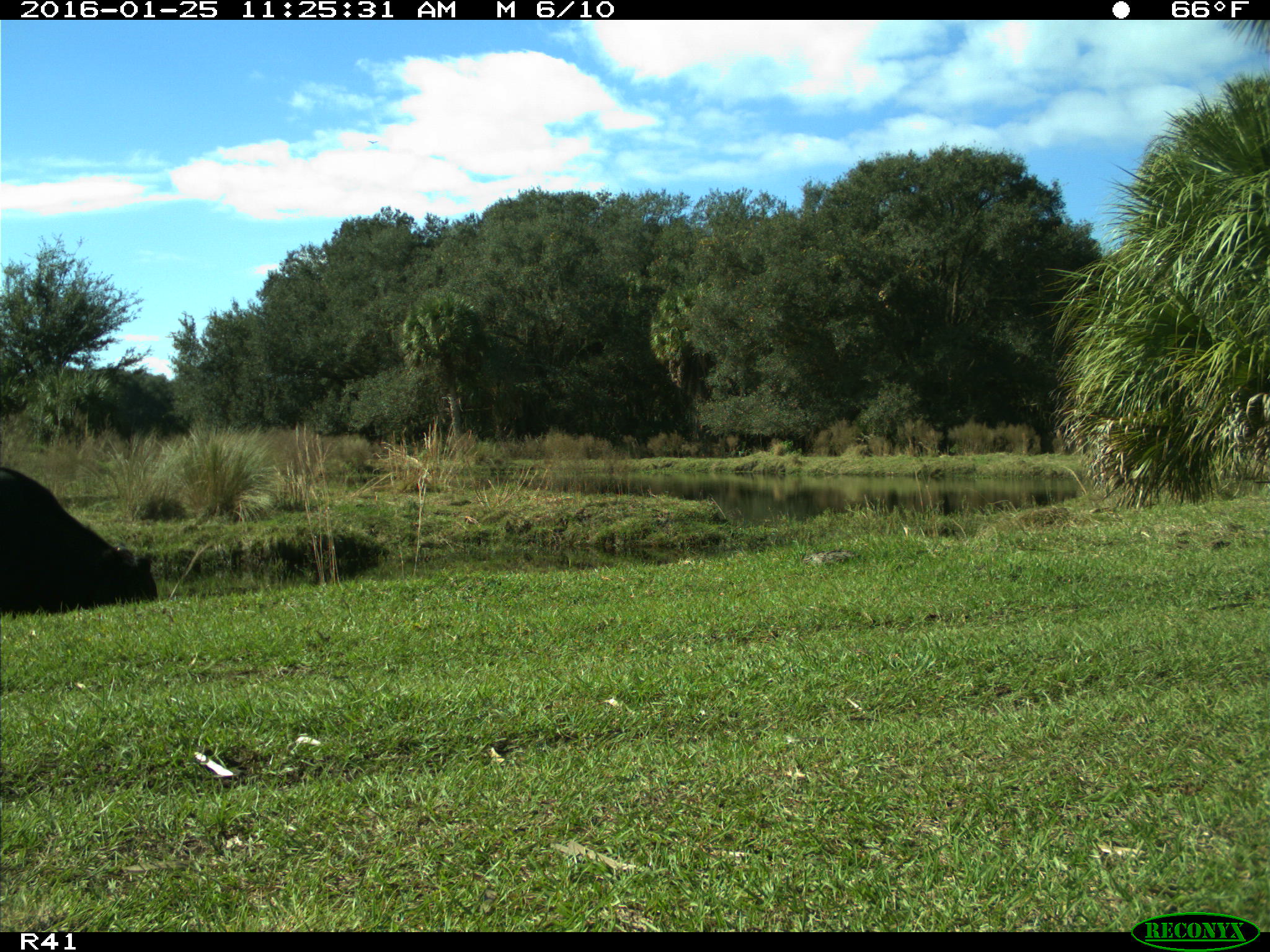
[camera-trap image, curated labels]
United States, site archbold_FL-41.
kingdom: Animalia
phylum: Chordata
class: Mammalia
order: Artiodactyla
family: Bovidae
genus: Bos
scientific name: Bos taurus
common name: domestic cow